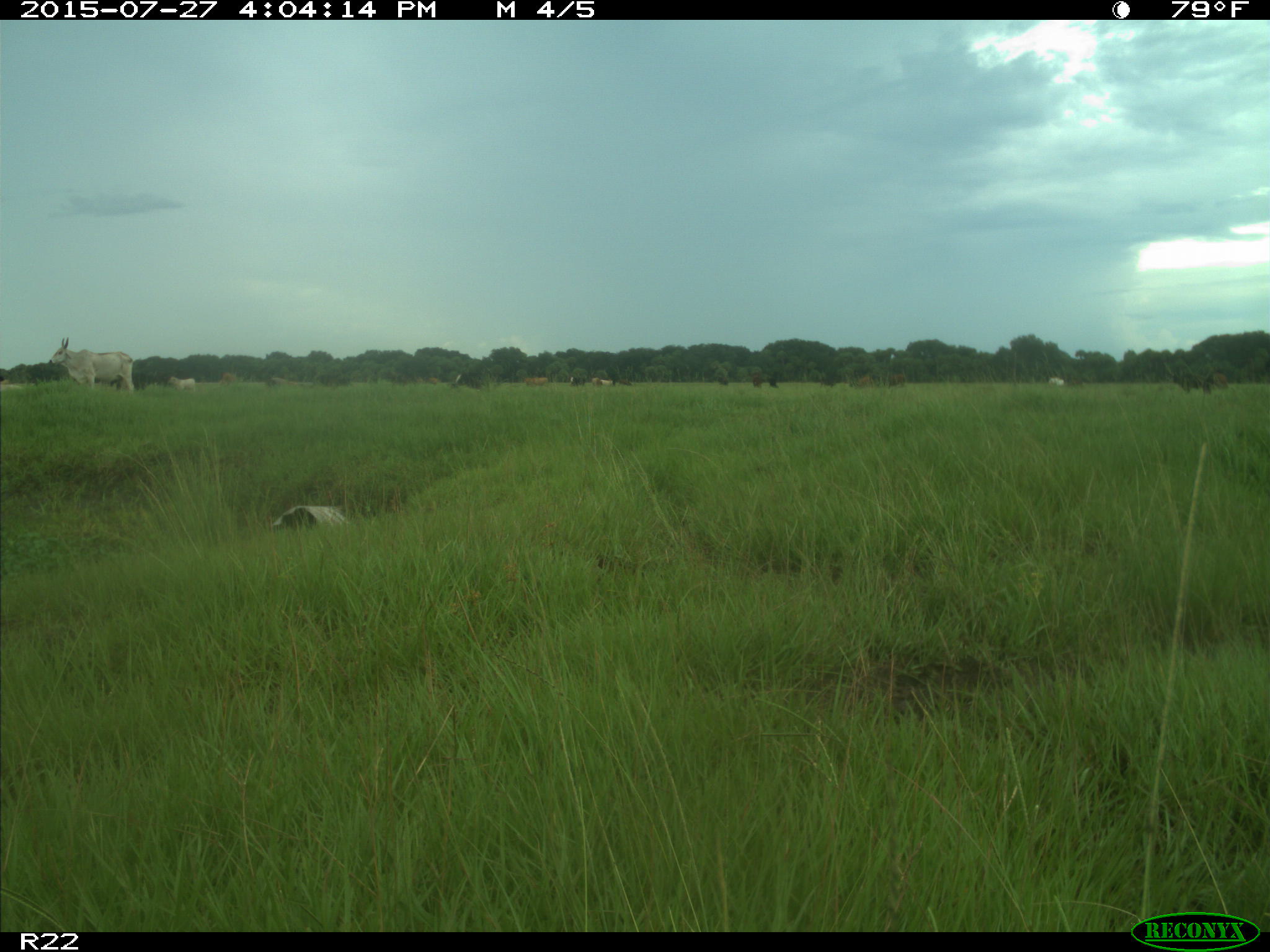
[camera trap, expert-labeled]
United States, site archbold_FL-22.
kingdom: Animalia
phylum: Chordata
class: Mammalia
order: Artiodactyla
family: Bovidae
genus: Bos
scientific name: Bos taurus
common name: domestic cow